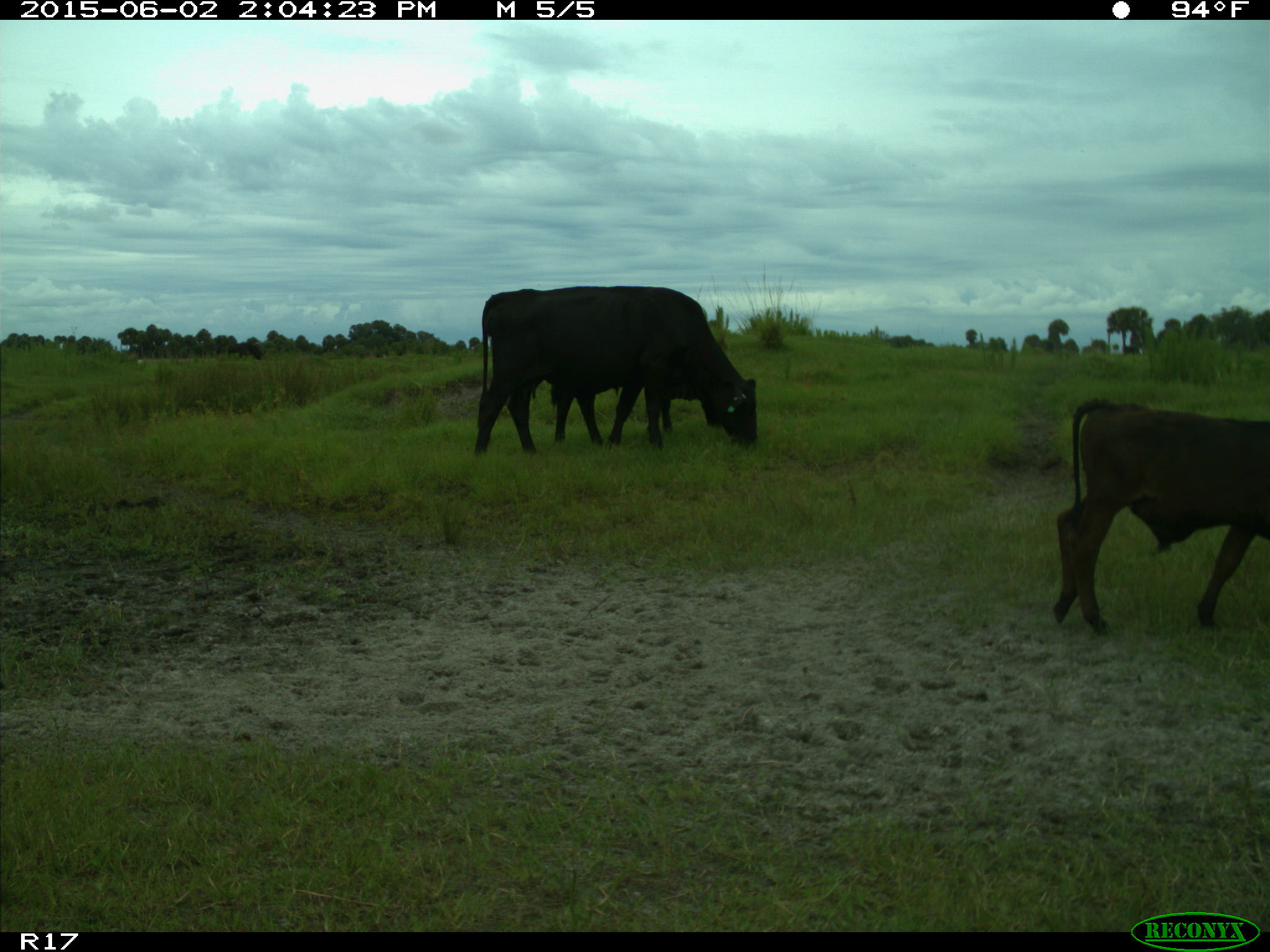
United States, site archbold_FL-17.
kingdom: Animalia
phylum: Chordata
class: Mammalia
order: Artiodactyla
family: Bovidae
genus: Bos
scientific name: Bos taurus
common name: domestic cow